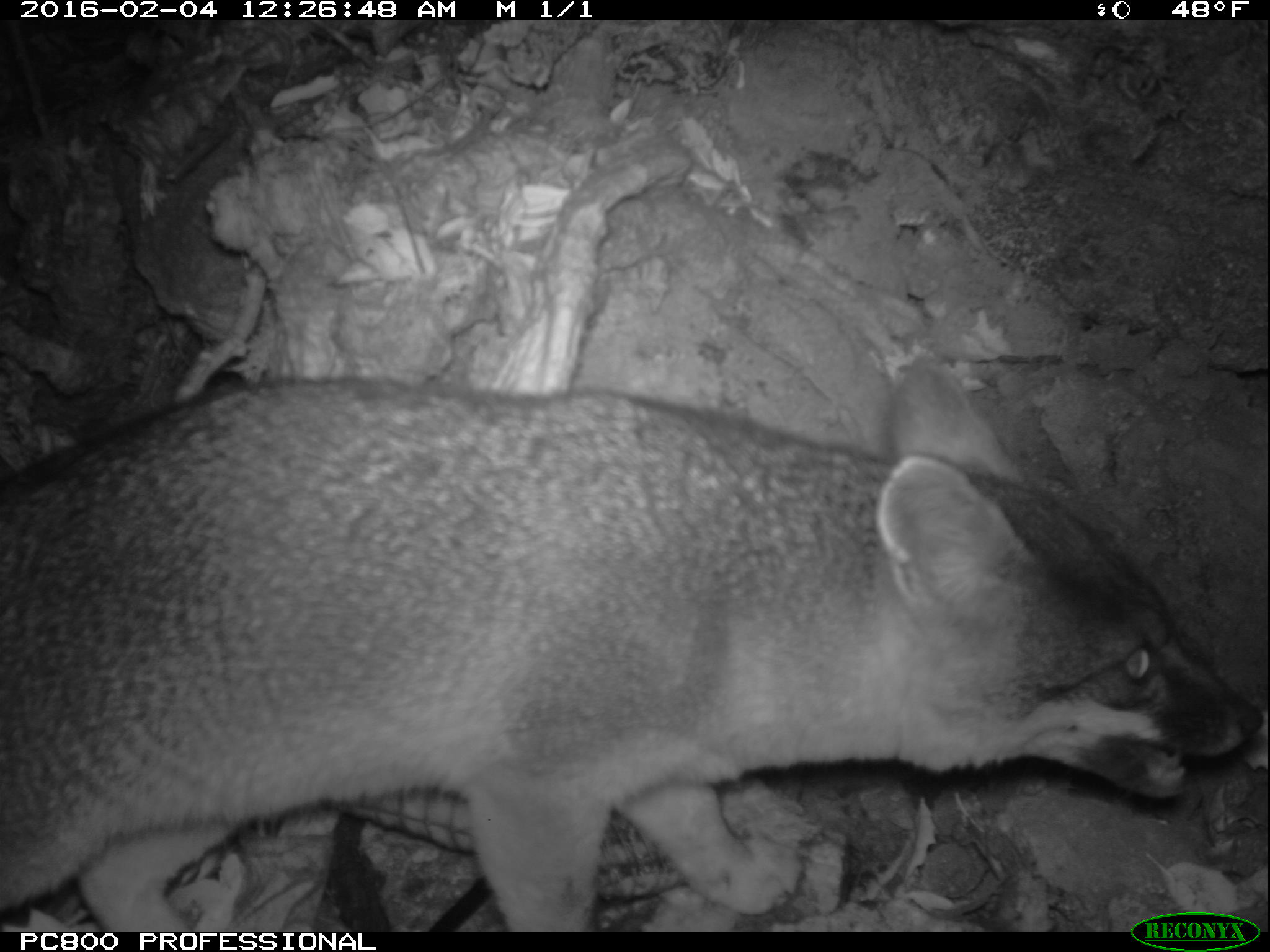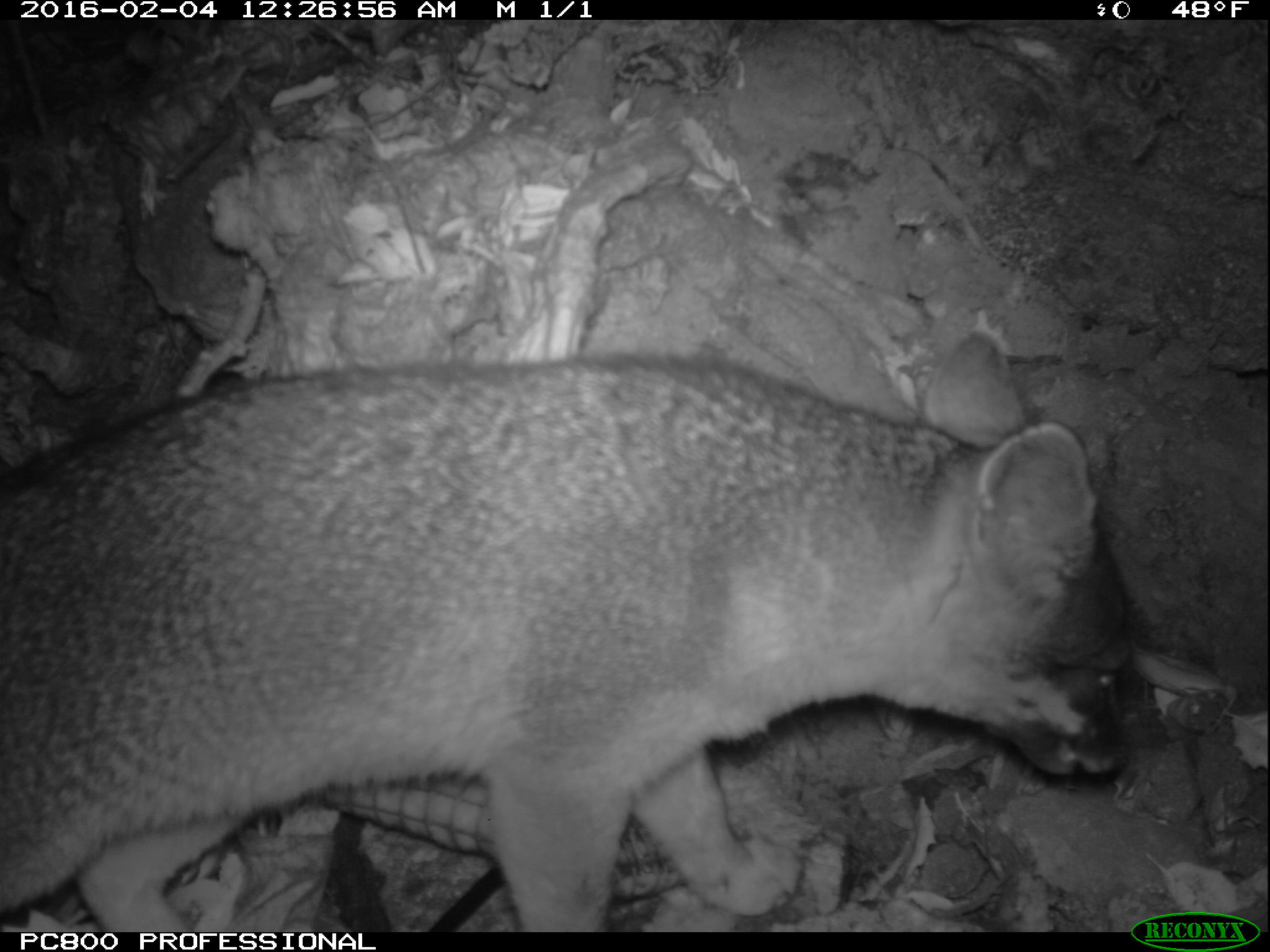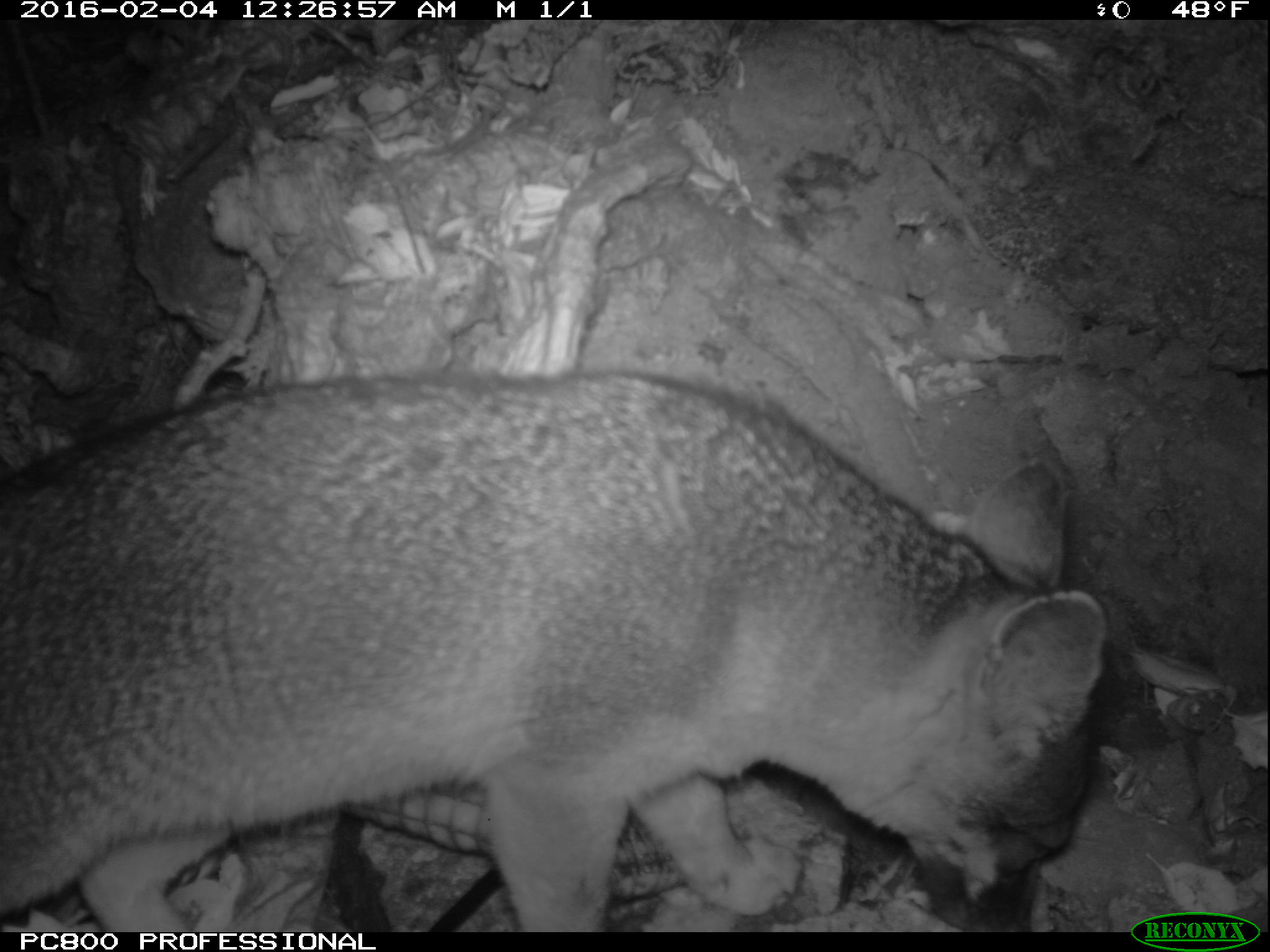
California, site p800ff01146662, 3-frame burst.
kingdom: Animalia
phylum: Chordata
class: Mammalia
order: Carnivora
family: Canidae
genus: Urocyon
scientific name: Urocyon littoralis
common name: island fox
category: fox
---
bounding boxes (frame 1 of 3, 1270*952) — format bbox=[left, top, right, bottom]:
fox: bbox=[0, 364, 1263, 932]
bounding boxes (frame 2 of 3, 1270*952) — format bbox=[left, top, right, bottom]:
fox: bbox=[0, 333, 1127, 932]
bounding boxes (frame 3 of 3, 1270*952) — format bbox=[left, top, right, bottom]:
fox: bbox=[0, 372, 1112, 929]